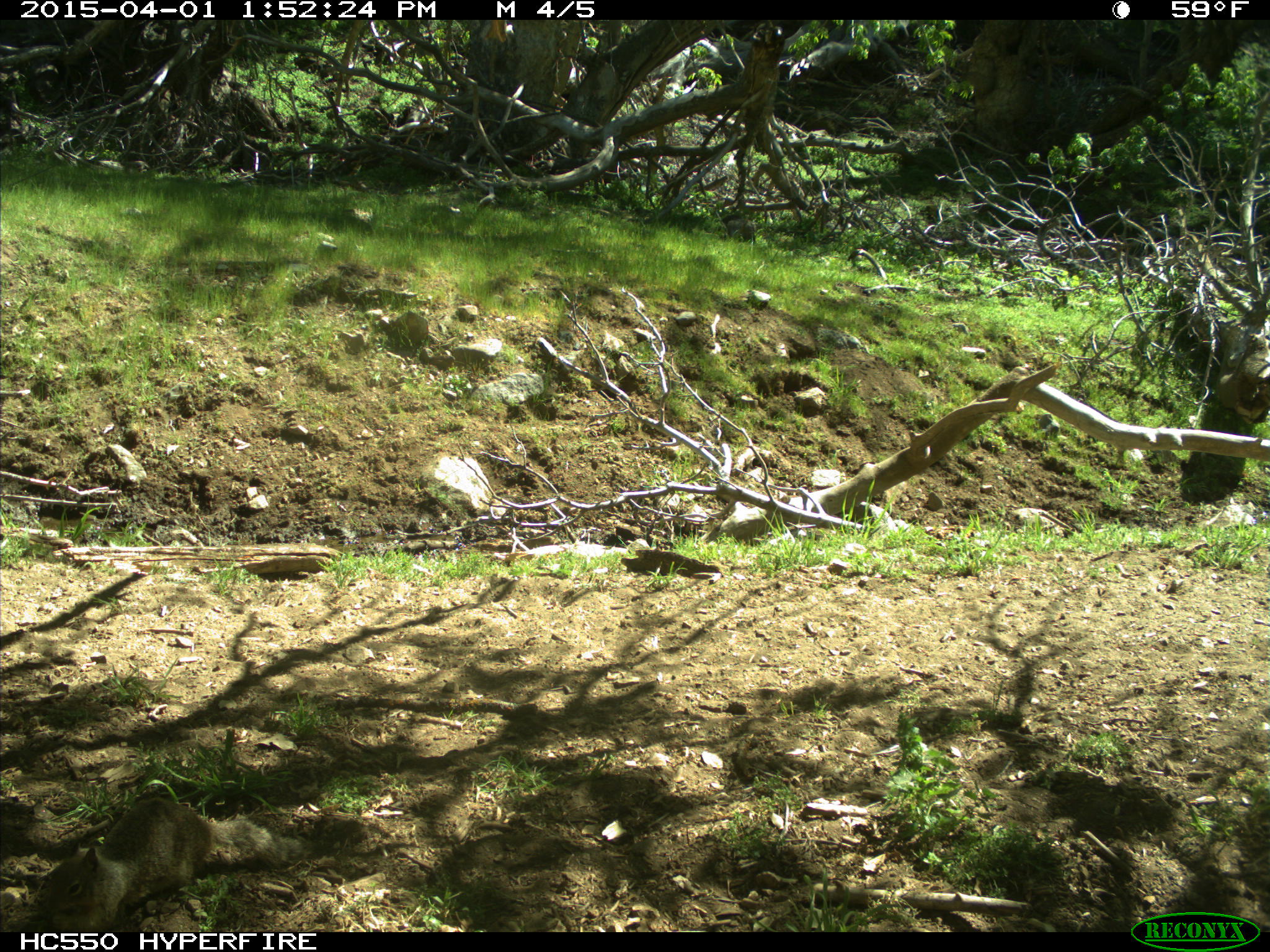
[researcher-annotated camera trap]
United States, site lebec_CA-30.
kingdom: Animalia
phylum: Chordata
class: Mammalia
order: Rodentia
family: Sciuridae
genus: Otospermophilus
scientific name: Otospermophilus beecheyi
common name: california ground squirrel